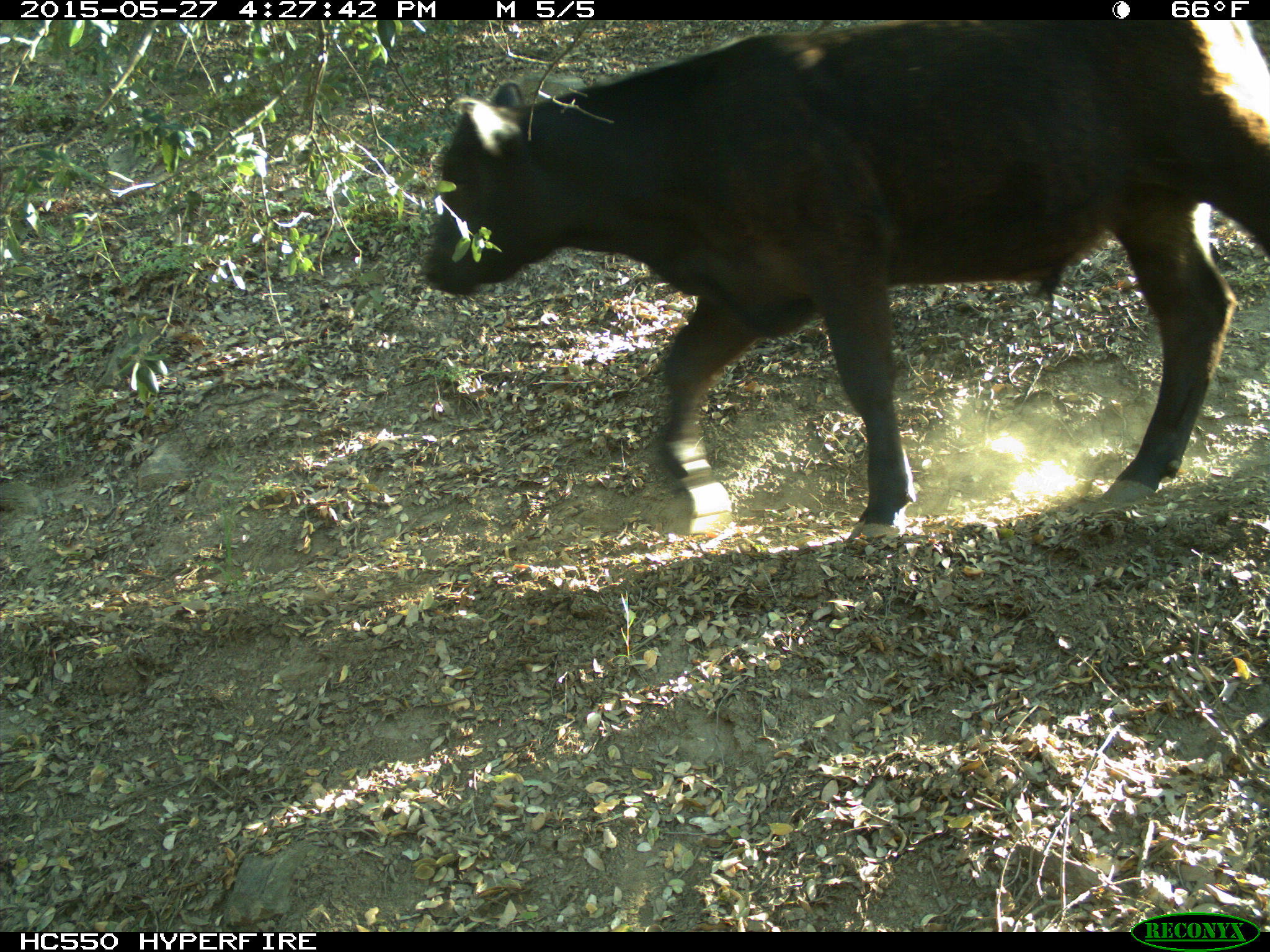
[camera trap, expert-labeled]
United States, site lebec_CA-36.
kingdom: Animalia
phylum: Chordata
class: Mammalia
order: Artiodactyla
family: Bovidae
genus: Bos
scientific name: Bos taurus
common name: domestic cow